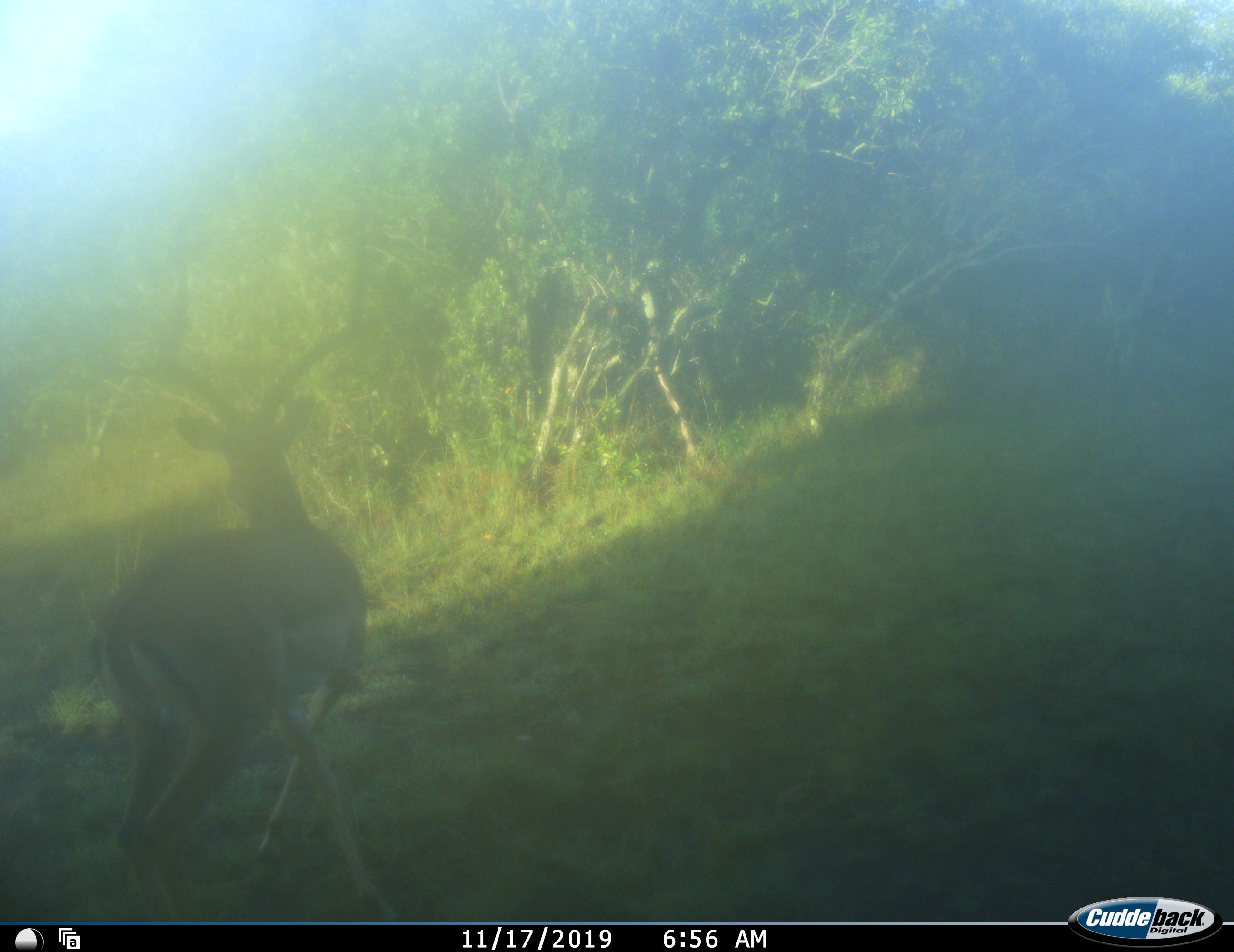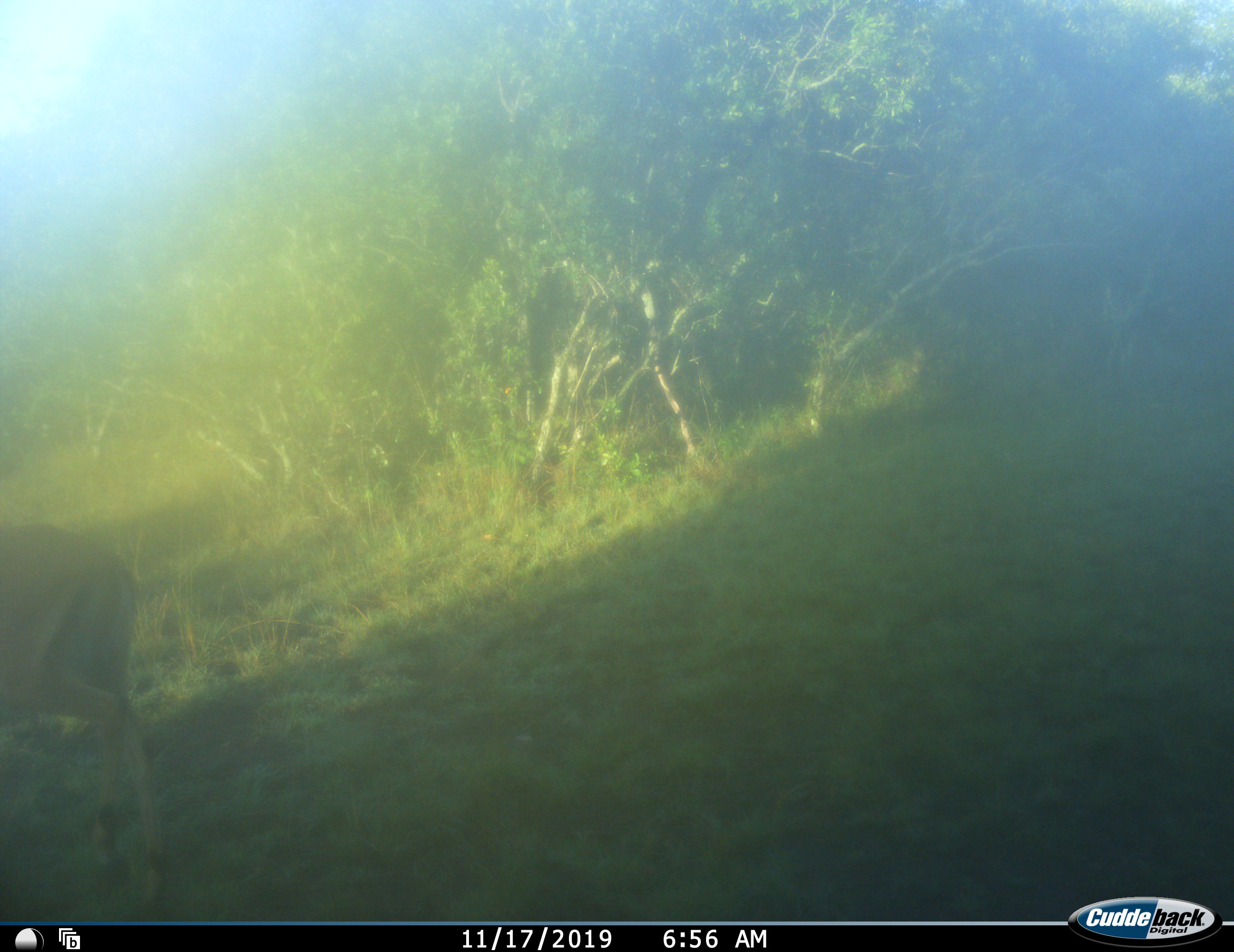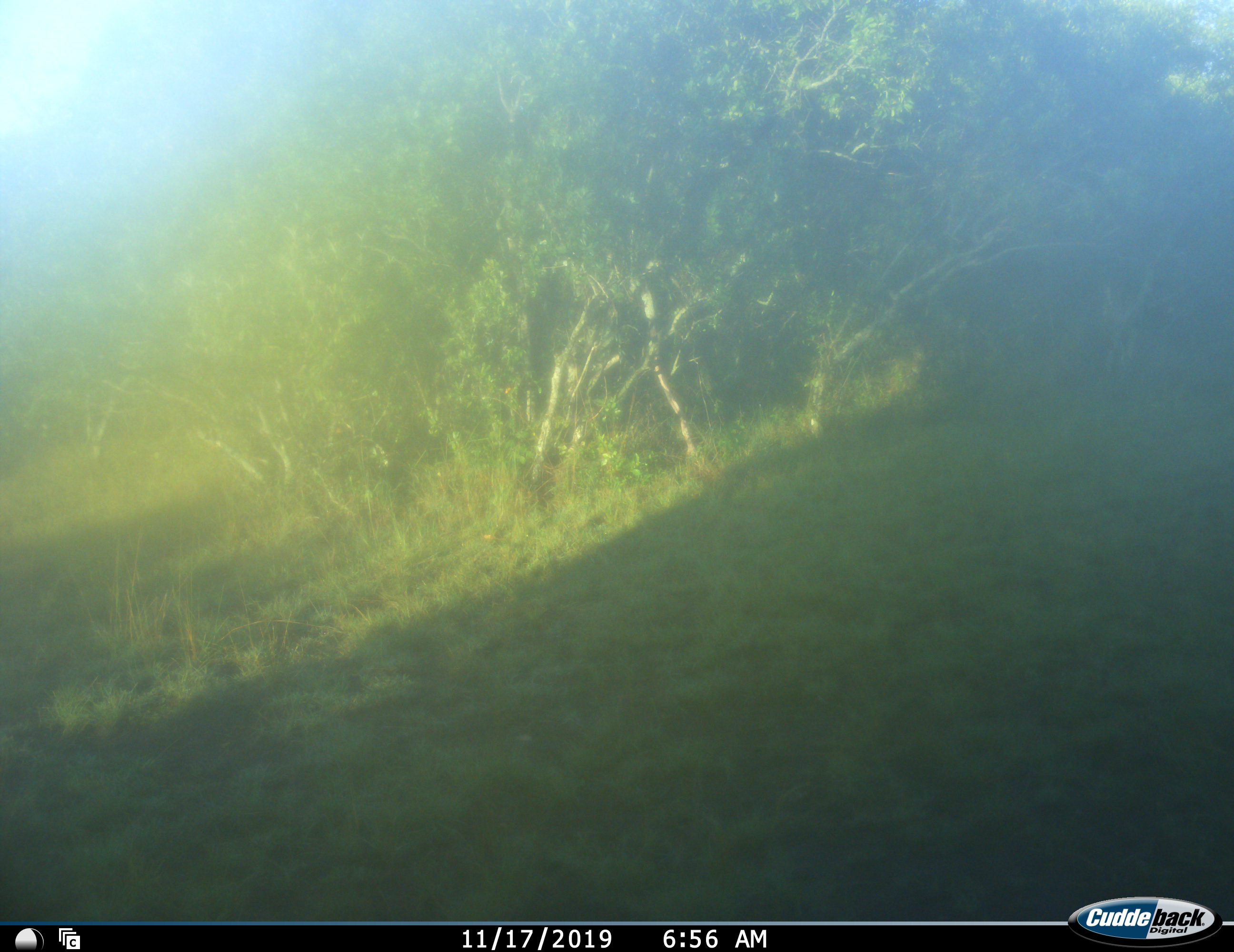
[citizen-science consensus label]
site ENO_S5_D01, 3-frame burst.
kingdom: Animalia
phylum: Chordata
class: Mammalia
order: Artiodactyla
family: Bovidae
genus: Aepyceros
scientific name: Aepyceros melampus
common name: impala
Impala (Aepyceros melampus), count 1. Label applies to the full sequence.